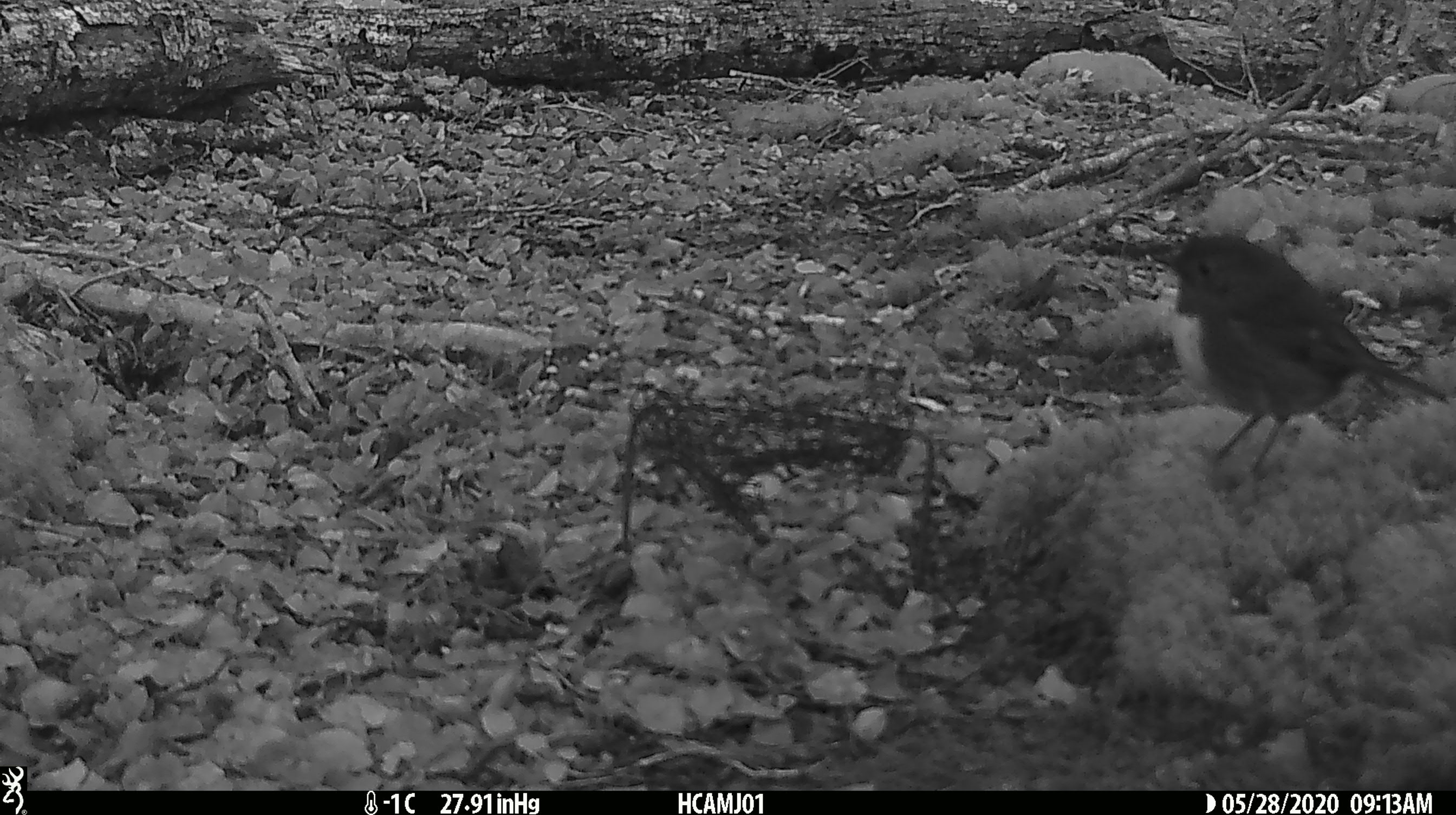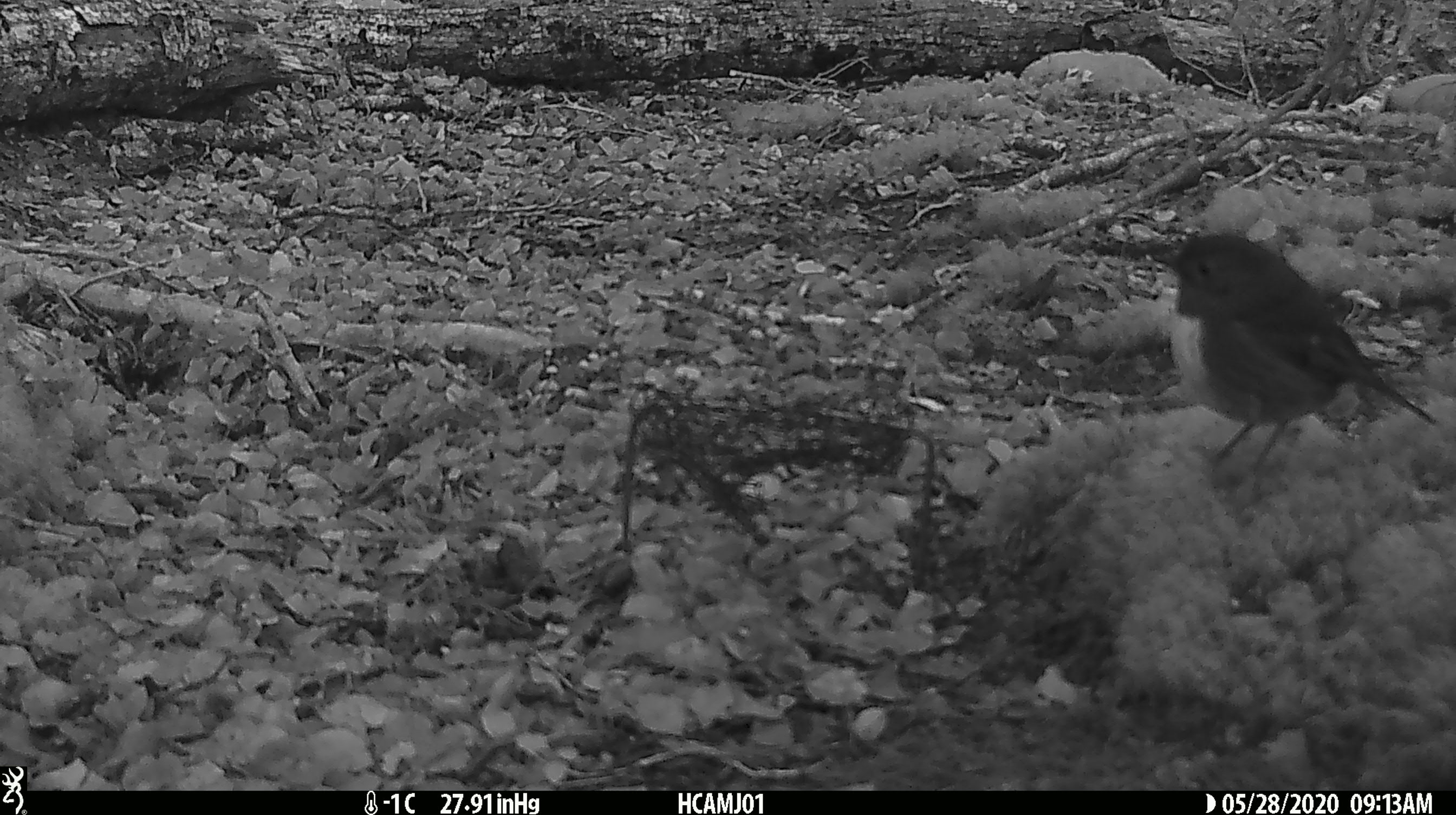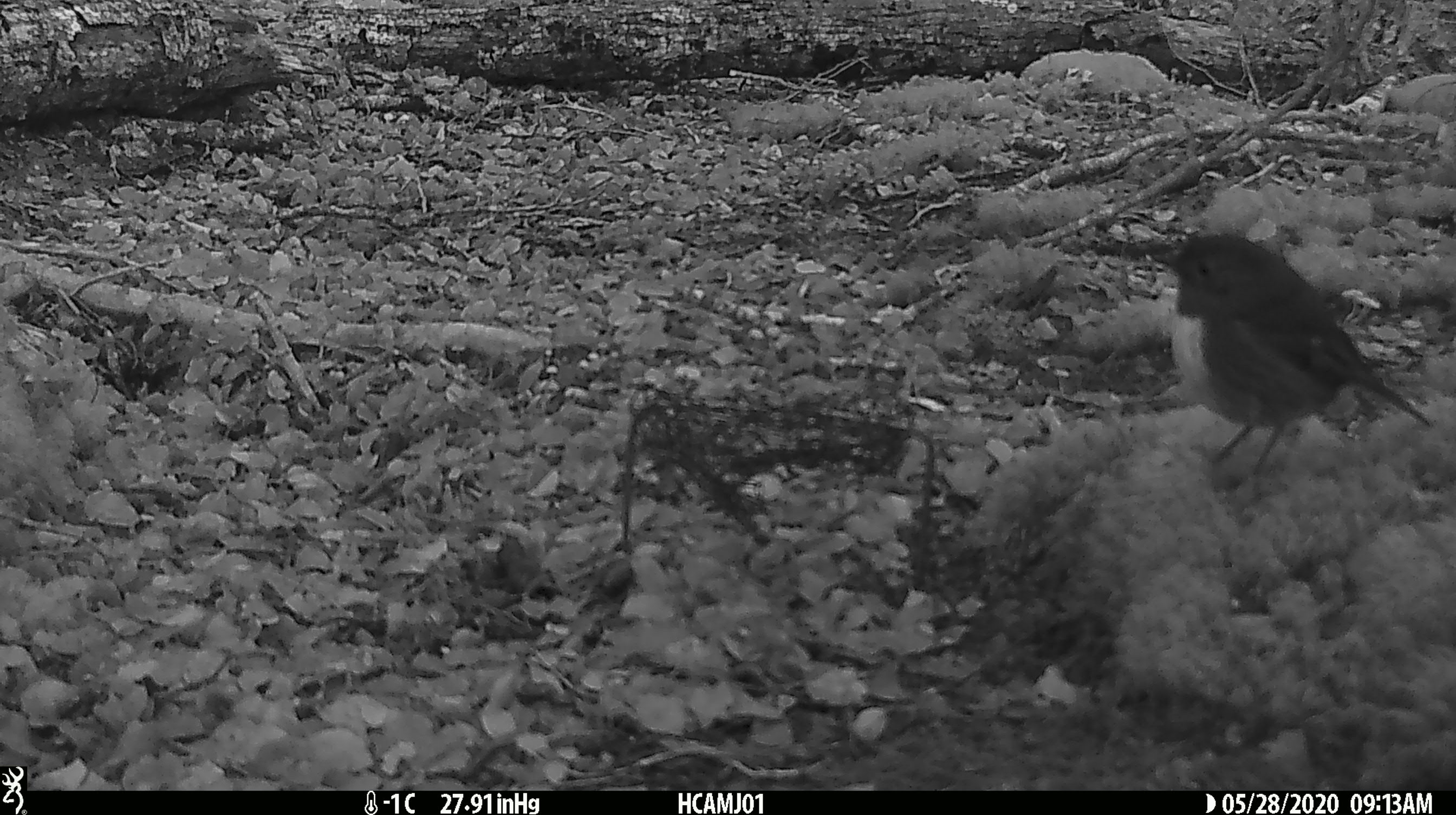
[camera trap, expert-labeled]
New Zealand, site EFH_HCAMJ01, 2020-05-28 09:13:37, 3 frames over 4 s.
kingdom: Animalia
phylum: Chordata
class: Aves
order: Passeriformes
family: Petroicidae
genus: Petroica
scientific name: Petroica australis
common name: new zealand robin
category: robin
Robin (new zealand robin) (Petroica australis).